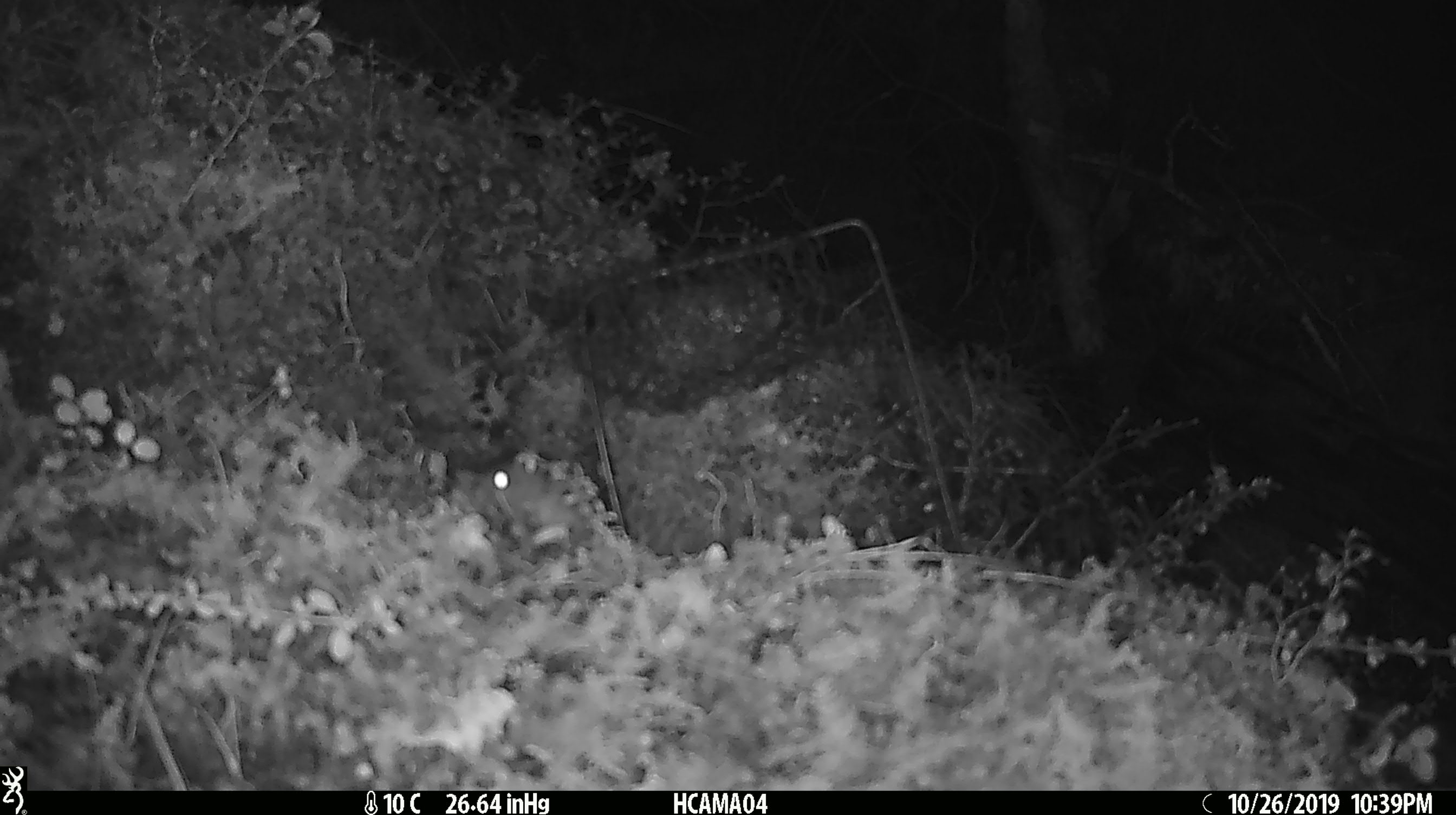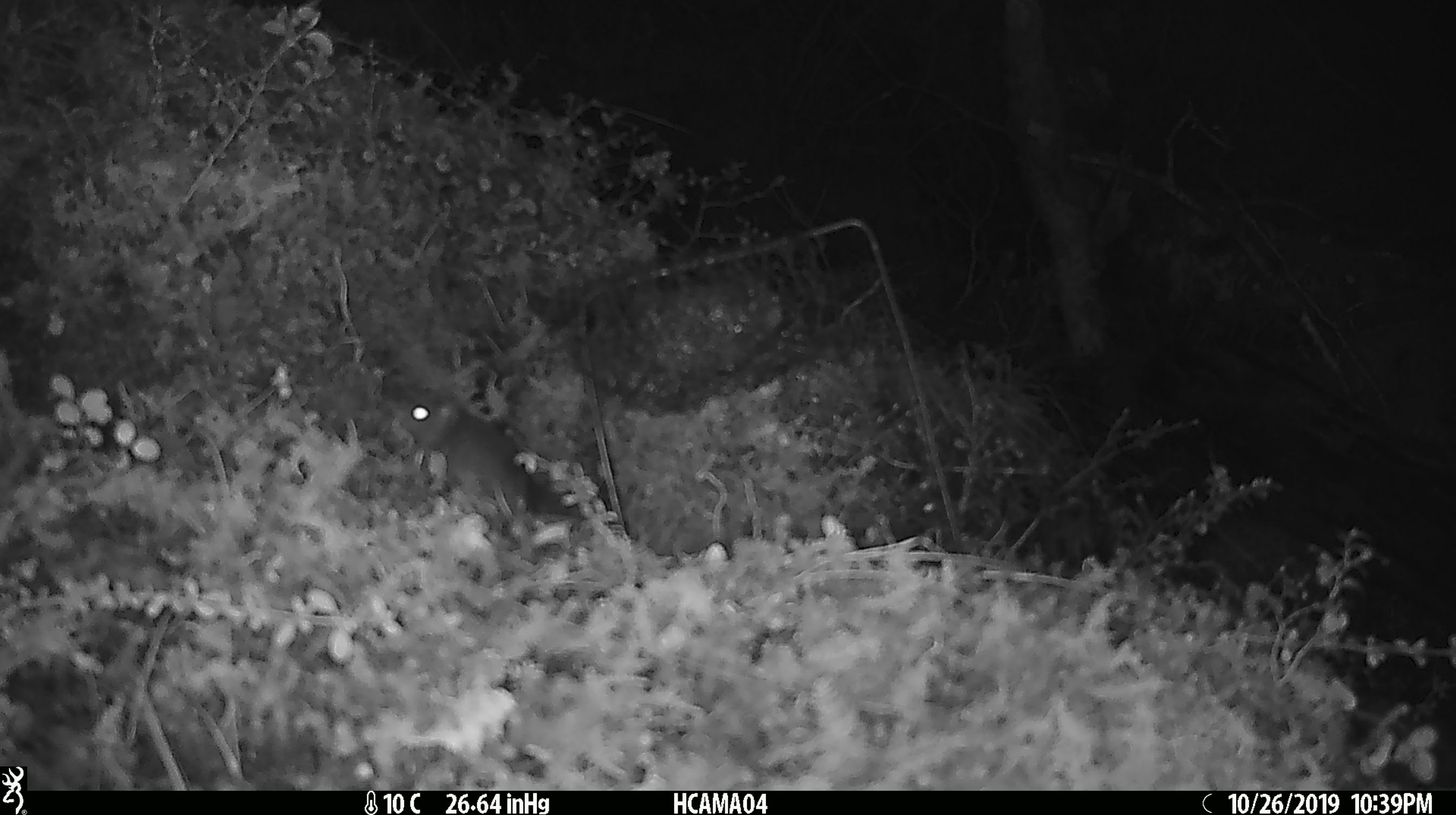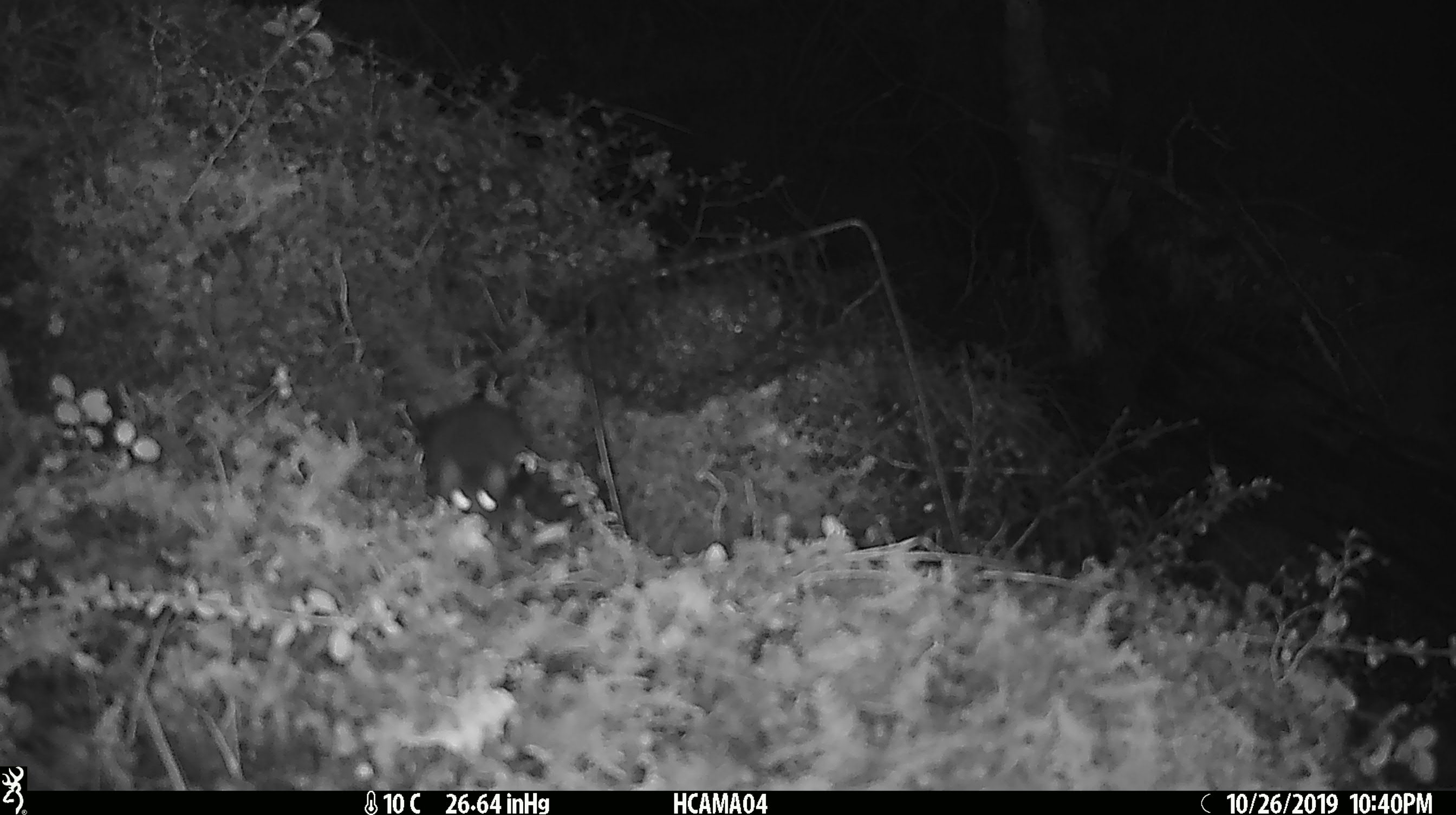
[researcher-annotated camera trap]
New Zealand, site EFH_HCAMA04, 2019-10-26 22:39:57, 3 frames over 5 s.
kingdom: Animalia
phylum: Chordata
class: Mammalia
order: Rodentia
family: Muridae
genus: Mus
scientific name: Mus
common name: mouse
Mouse (Mus).